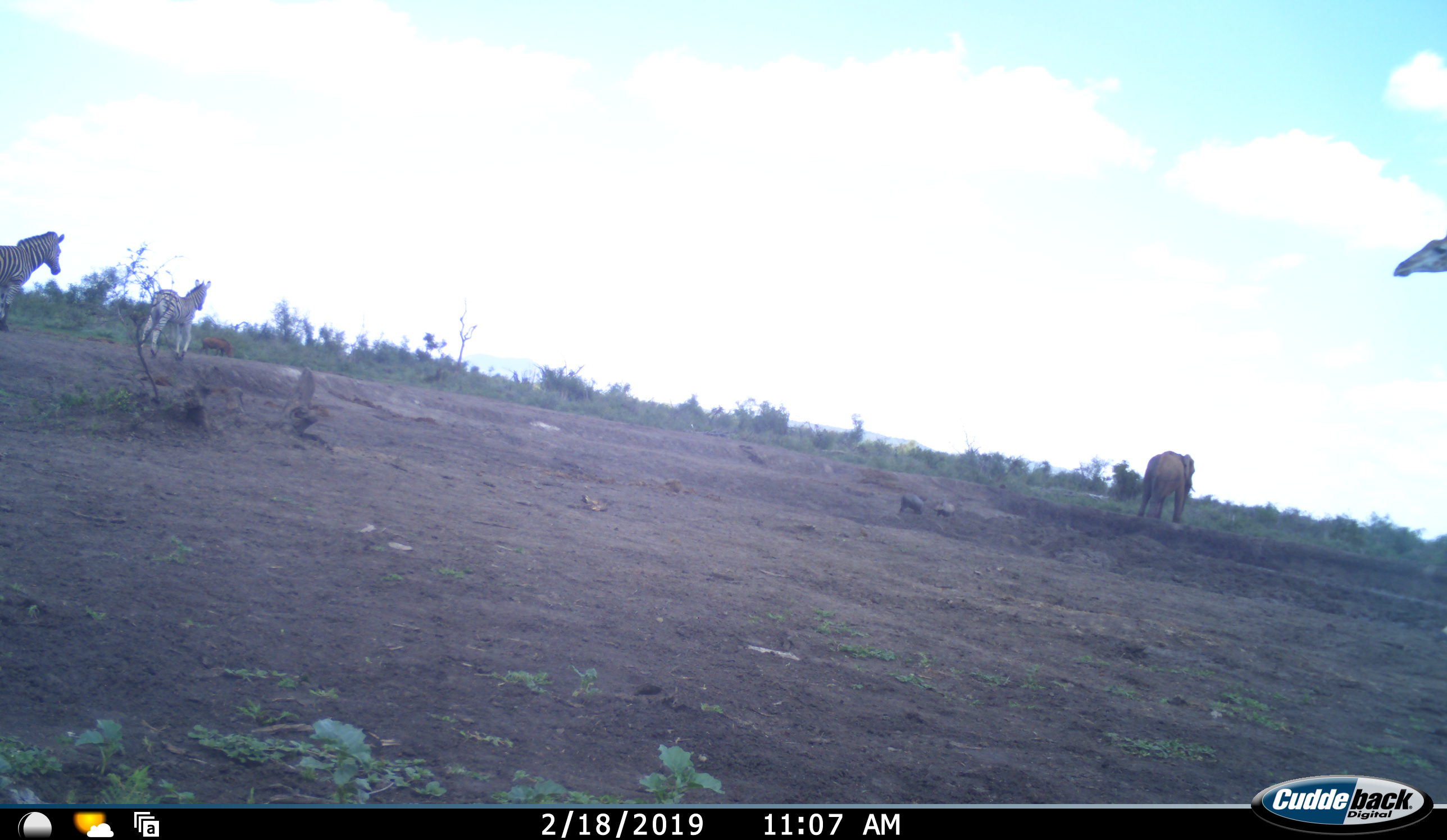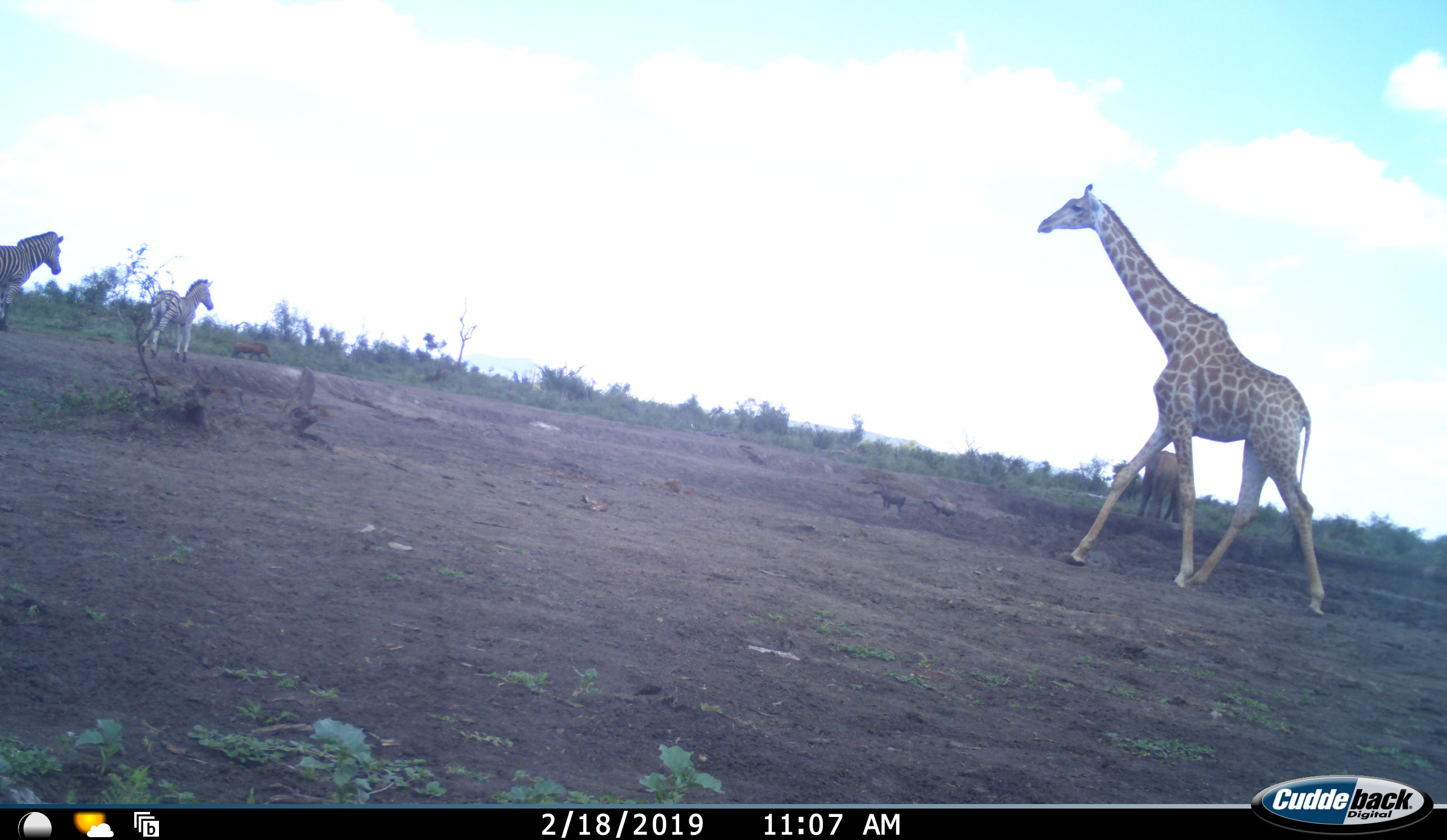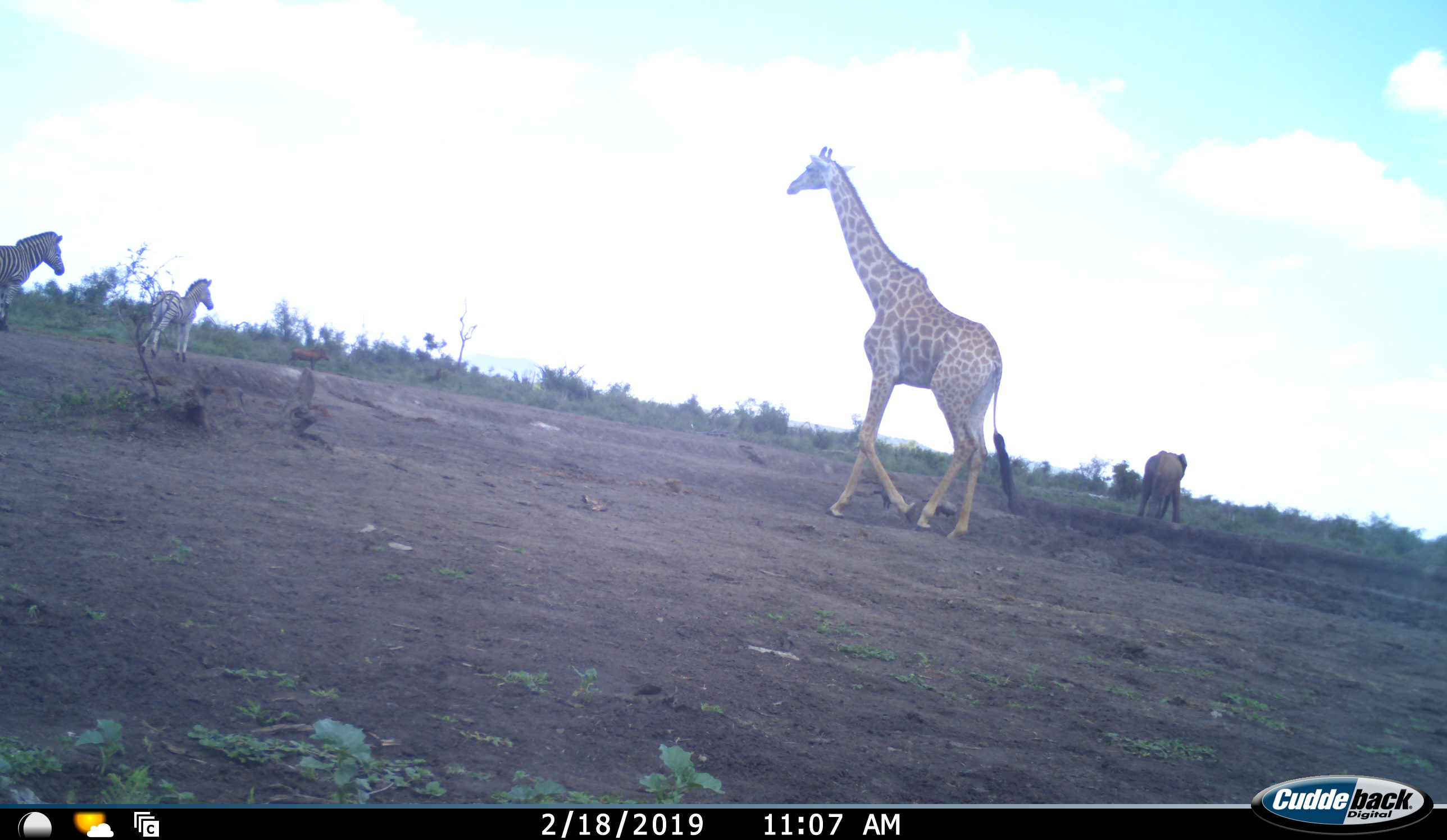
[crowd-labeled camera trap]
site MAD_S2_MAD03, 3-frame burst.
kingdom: Animalia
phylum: Chordata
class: Mammalia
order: Proboscidea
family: Elephantidae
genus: Loxodonta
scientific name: Loxodonta africana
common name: african bush elephant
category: elephant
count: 1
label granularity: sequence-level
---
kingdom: Animalia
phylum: Chordata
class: Mammalia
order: Artiodactyla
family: Suidae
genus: Phacochoerus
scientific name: Phacochoerus africanus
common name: warthog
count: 1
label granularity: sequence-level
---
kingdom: Animalia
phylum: Chordata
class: Mammalia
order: Perissodactyla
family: Equidae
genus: Equus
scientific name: Equus quagga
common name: plains zebra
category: zebraplains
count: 2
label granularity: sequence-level